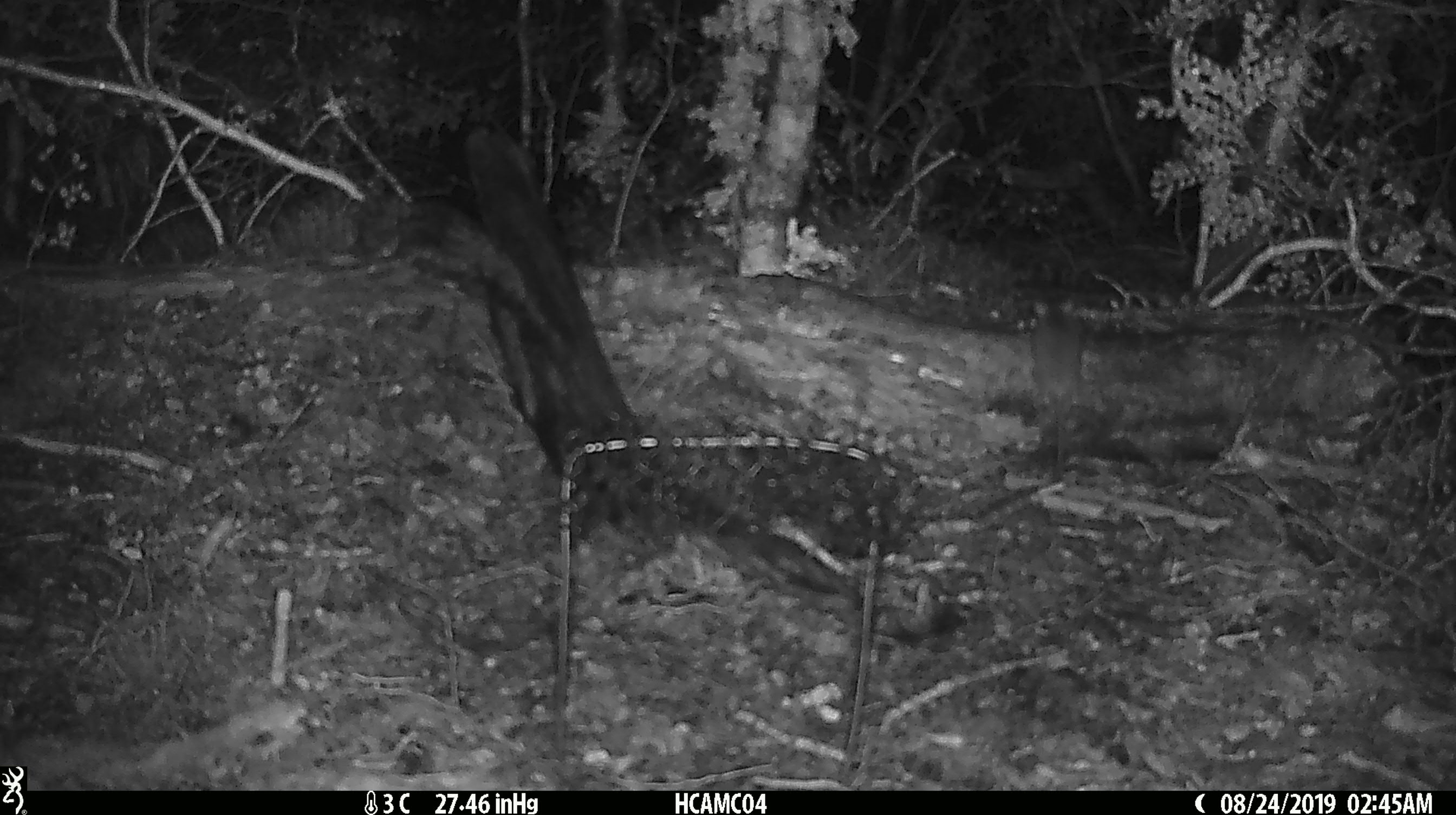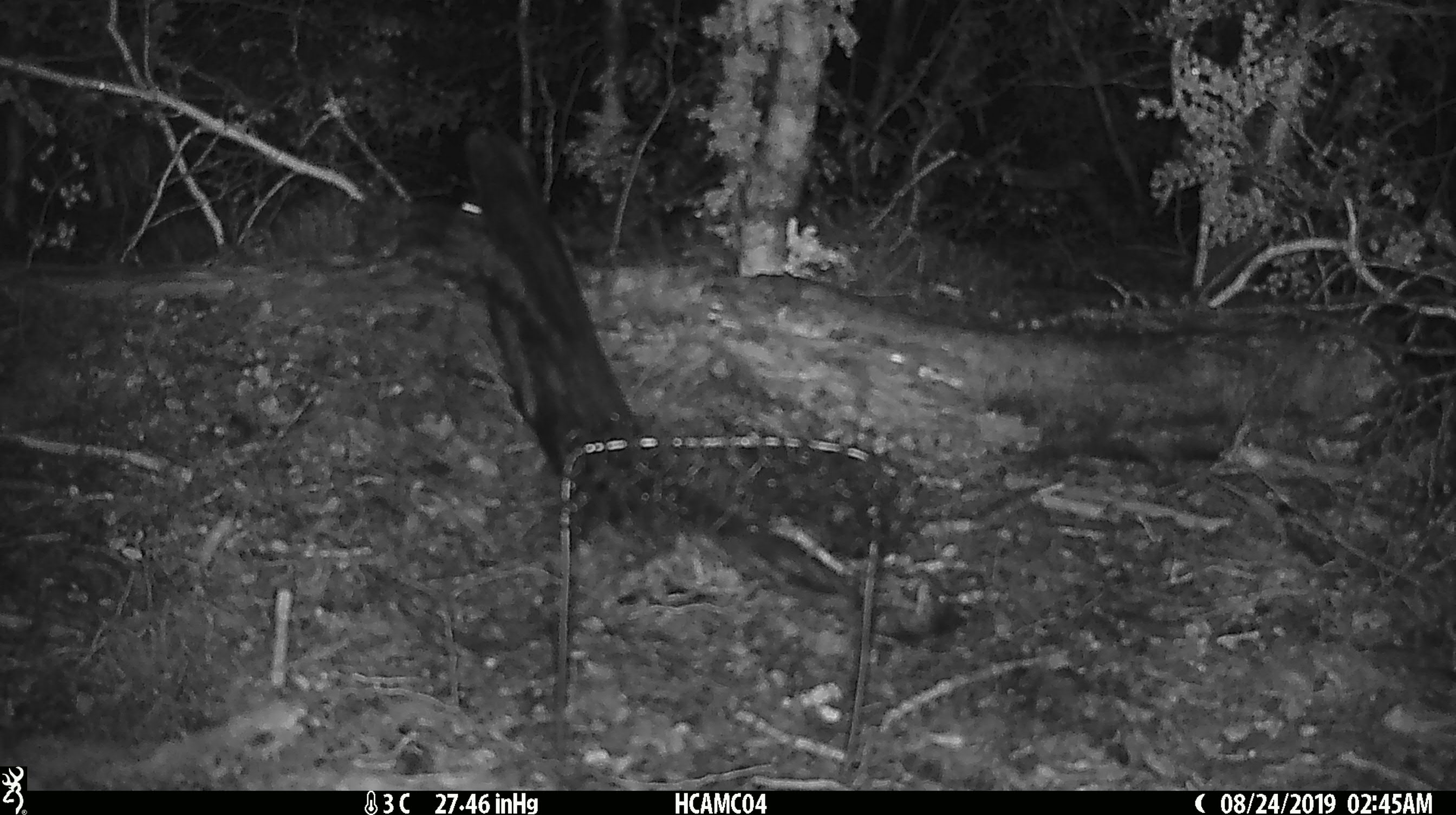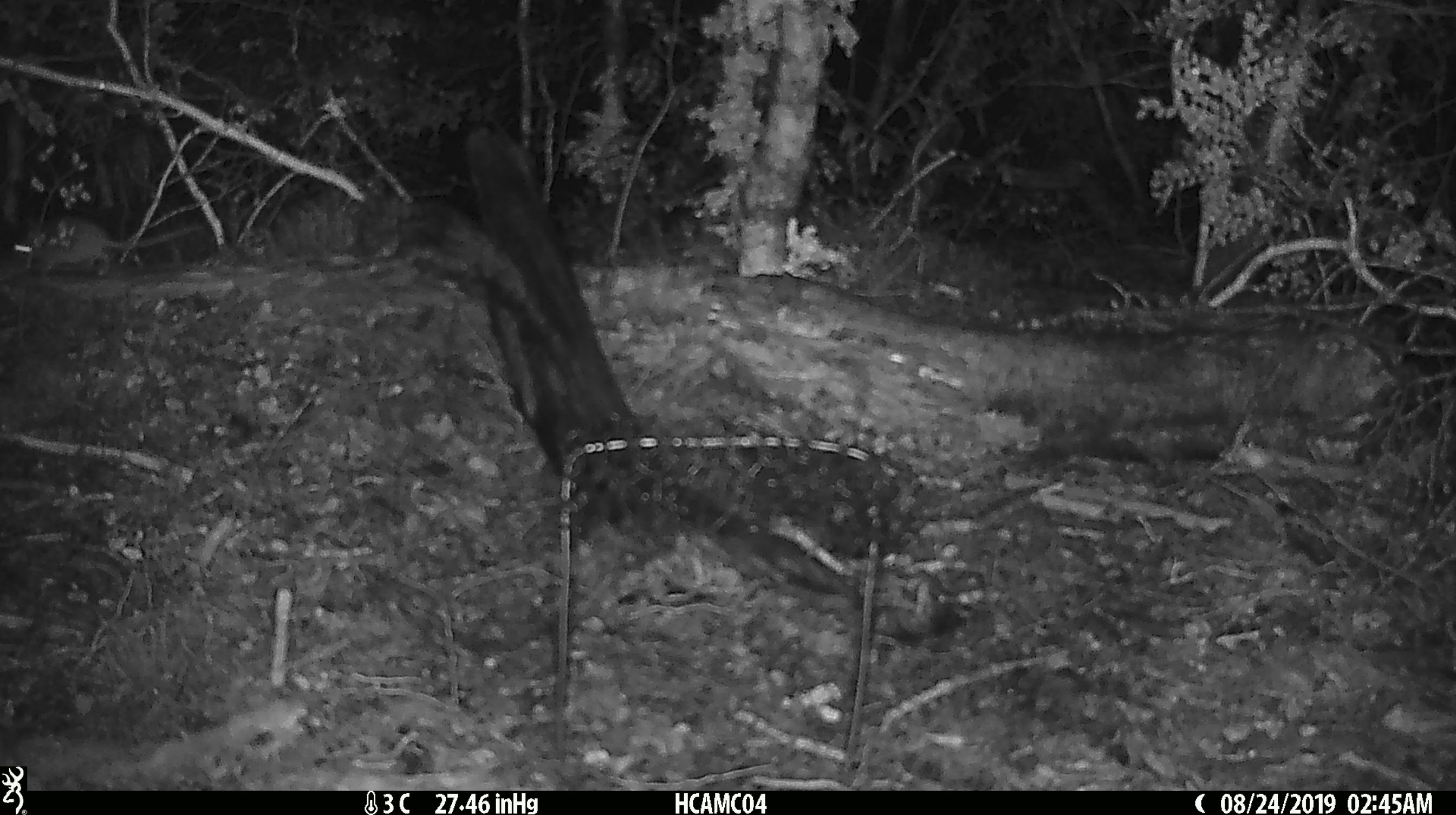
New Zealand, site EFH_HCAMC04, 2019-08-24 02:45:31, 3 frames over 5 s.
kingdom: Animalia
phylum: Chordata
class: Mammalia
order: Rodentia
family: Muridae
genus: Mus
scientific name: Mus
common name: mouse